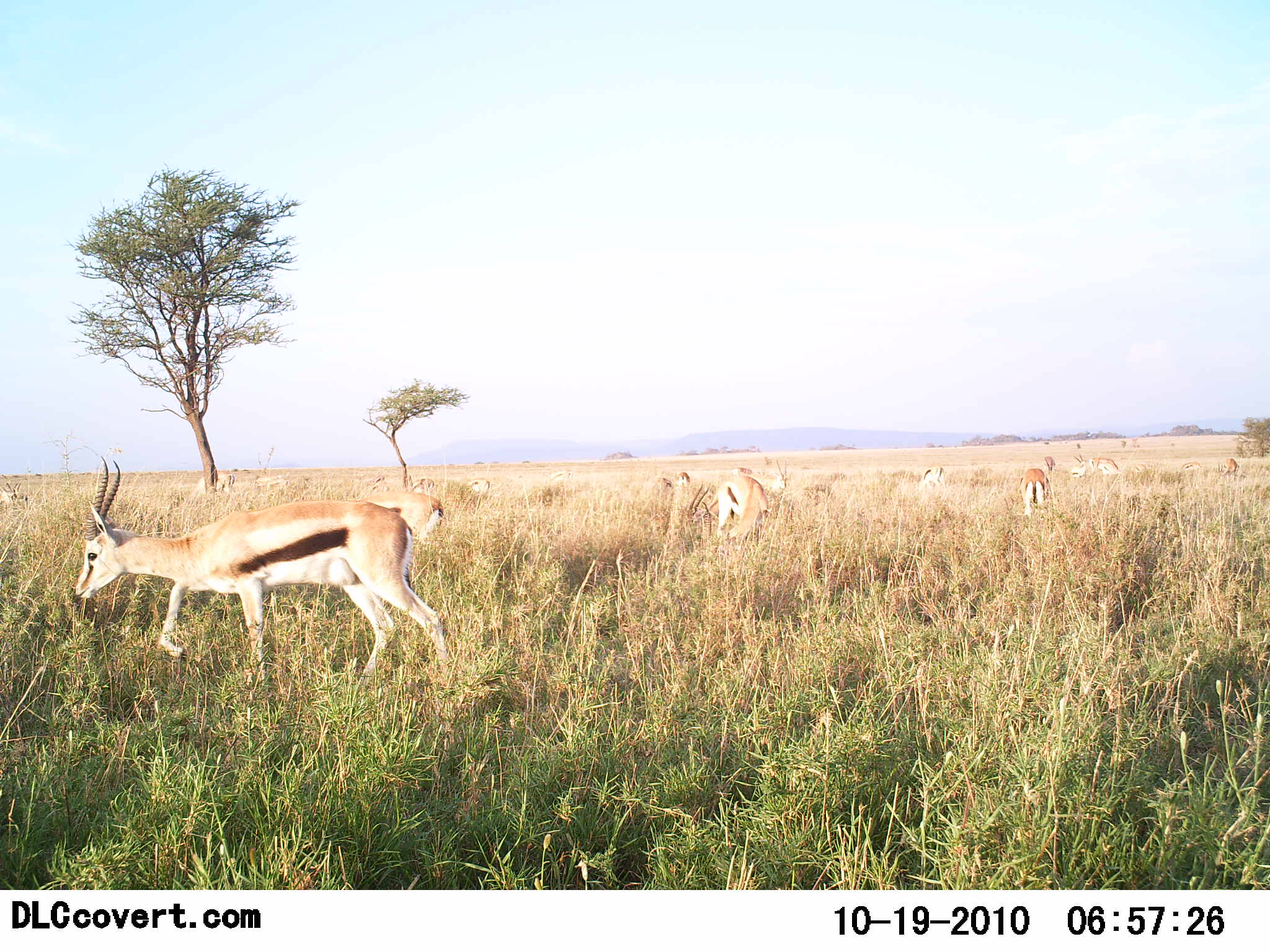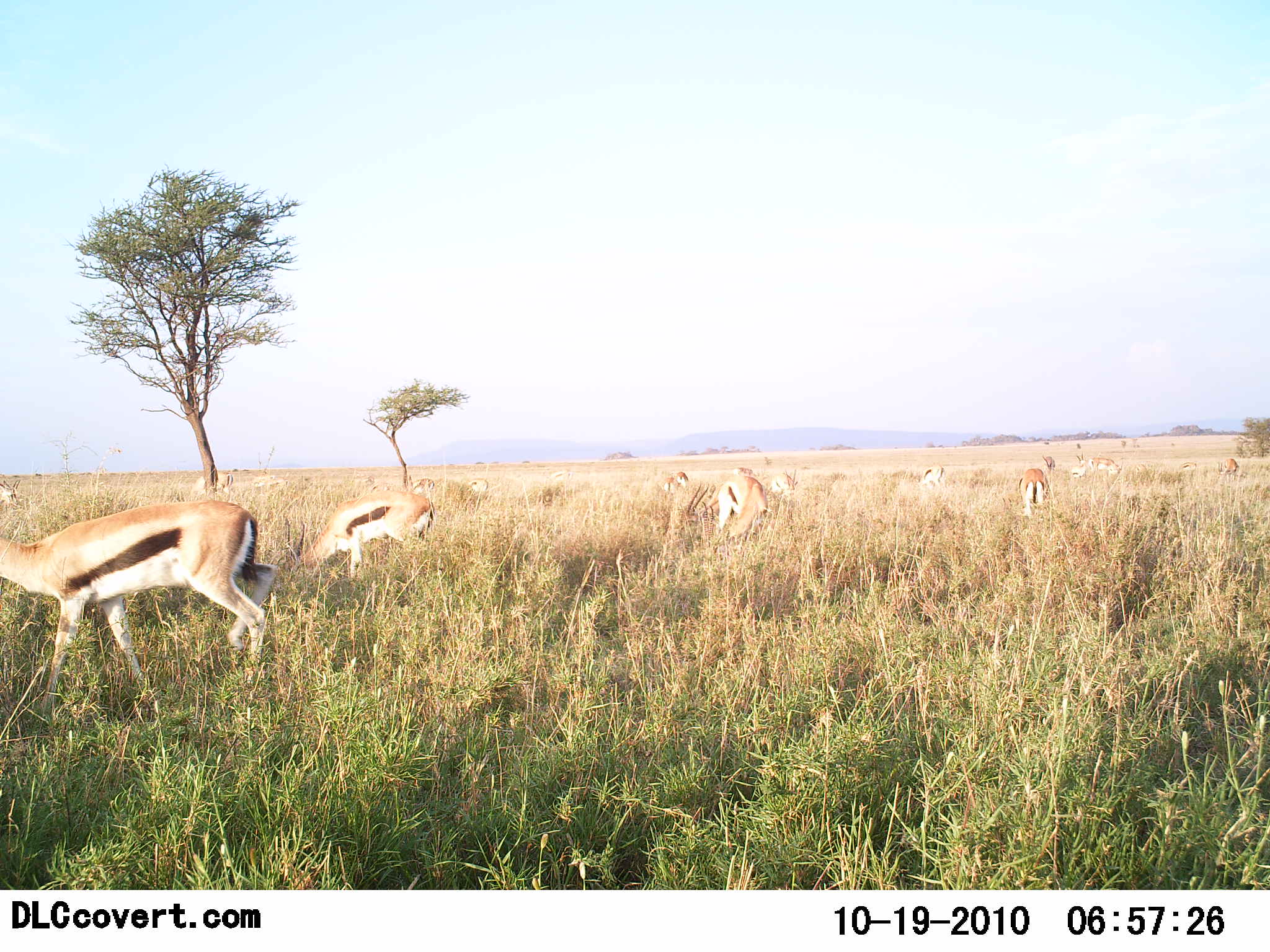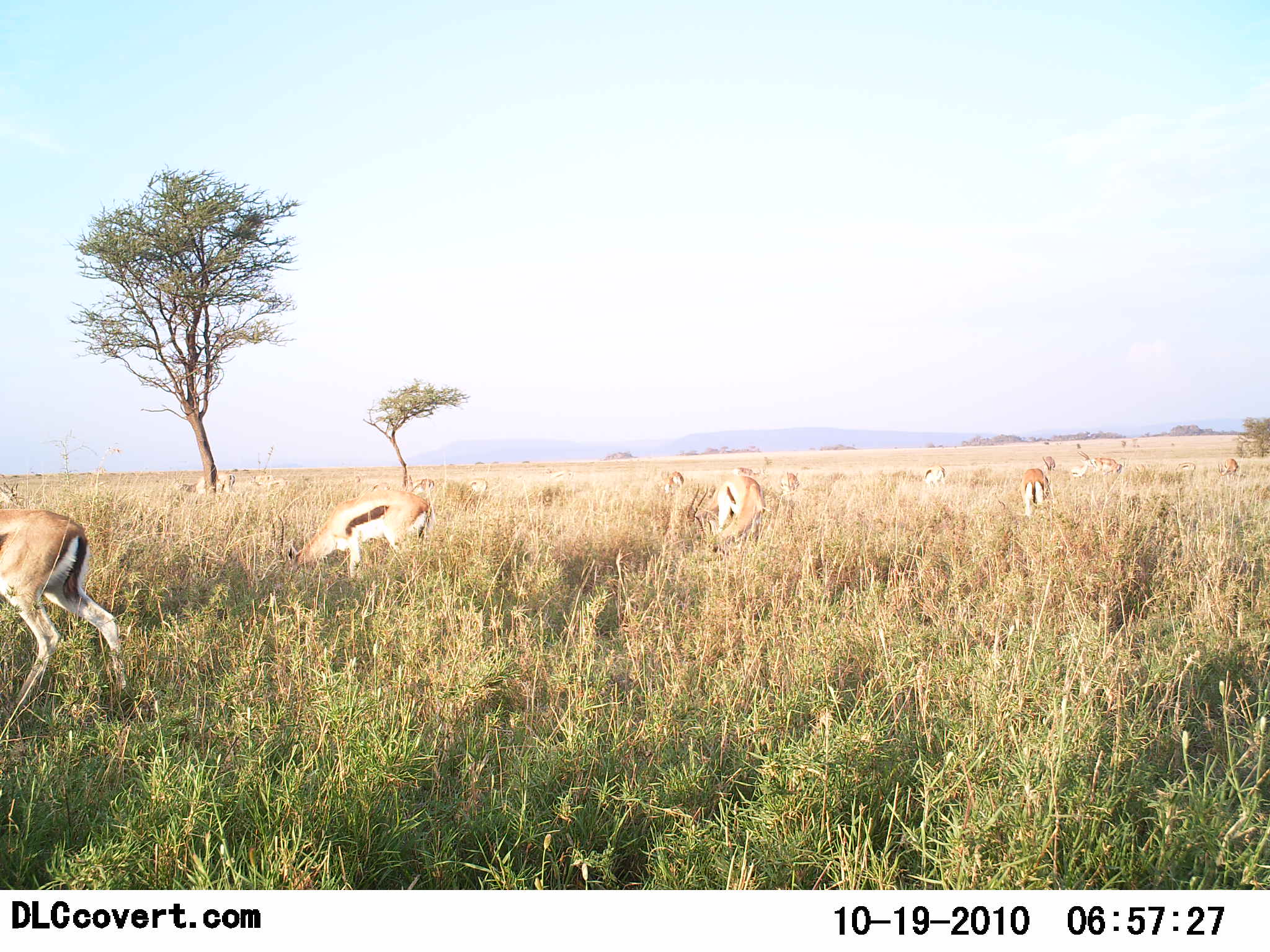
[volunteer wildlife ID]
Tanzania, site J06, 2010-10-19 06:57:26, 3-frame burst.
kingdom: Animalia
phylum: Chordata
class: Mammalia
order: Artiodactyla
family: Bovidae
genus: Eudorcas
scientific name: Eudorcas thomsonii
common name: thomson's gazelle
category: gazellethomsons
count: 9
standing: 50%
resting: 0%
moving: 67%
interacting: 0%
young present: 0%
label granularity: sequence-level